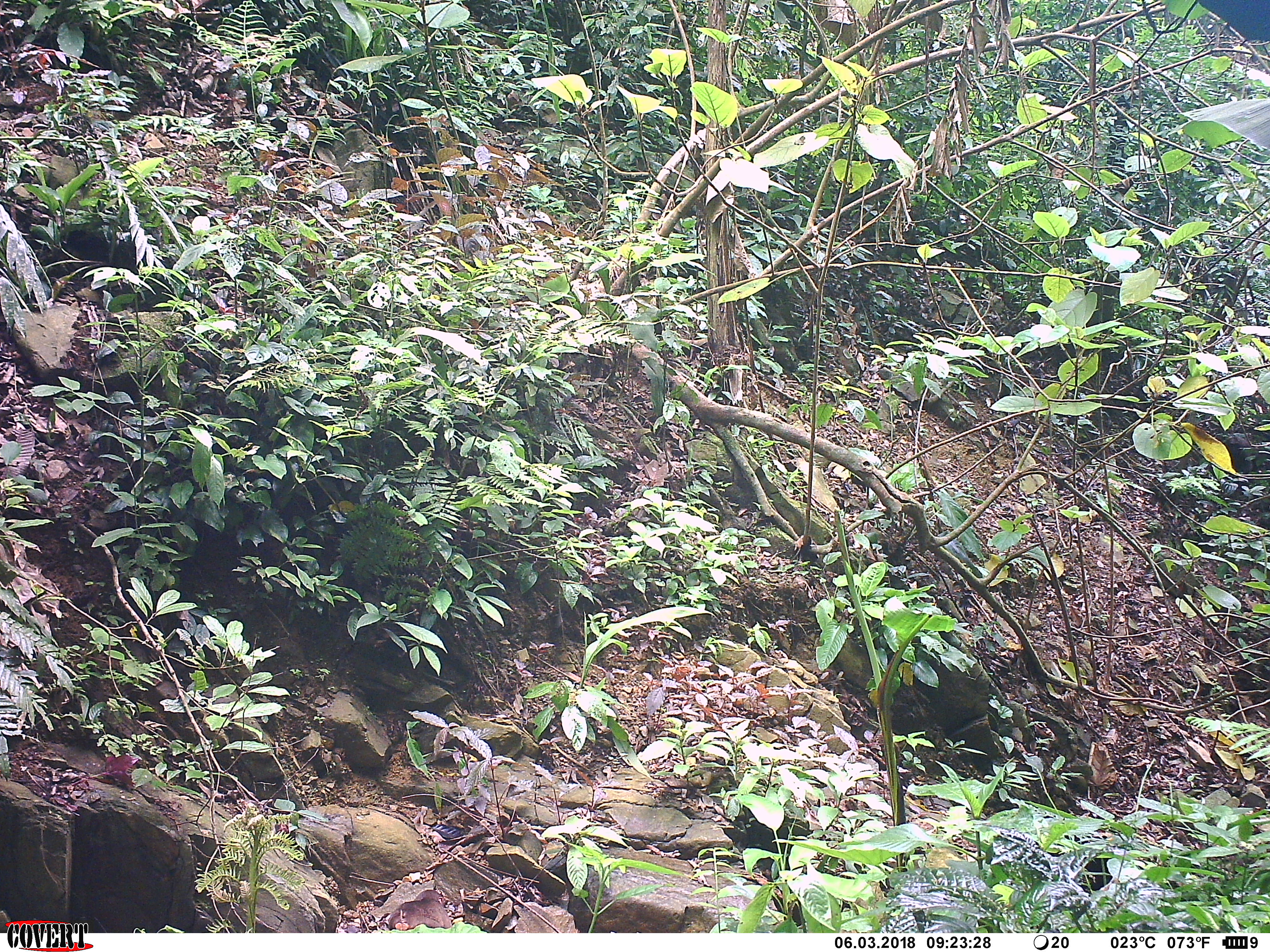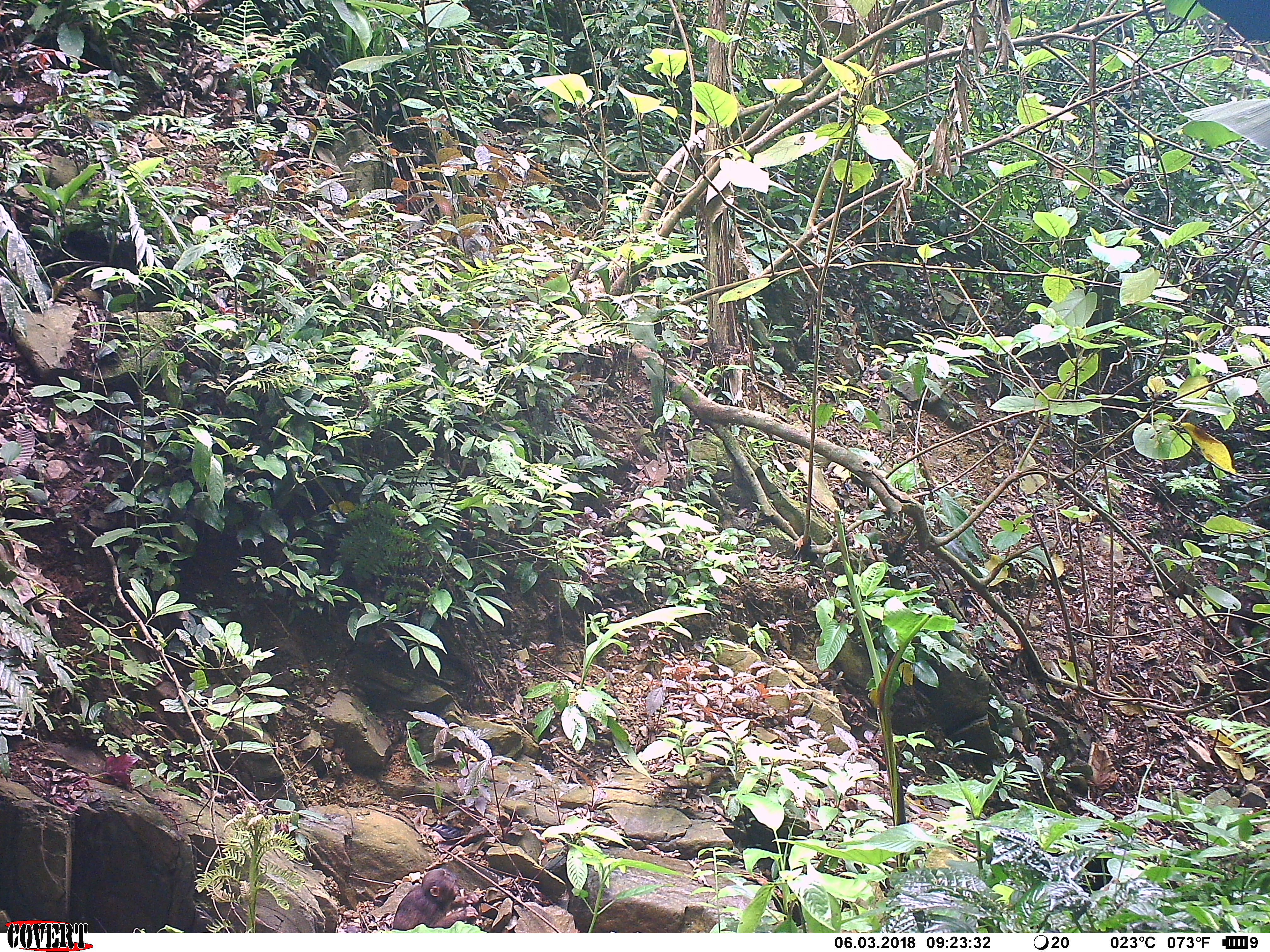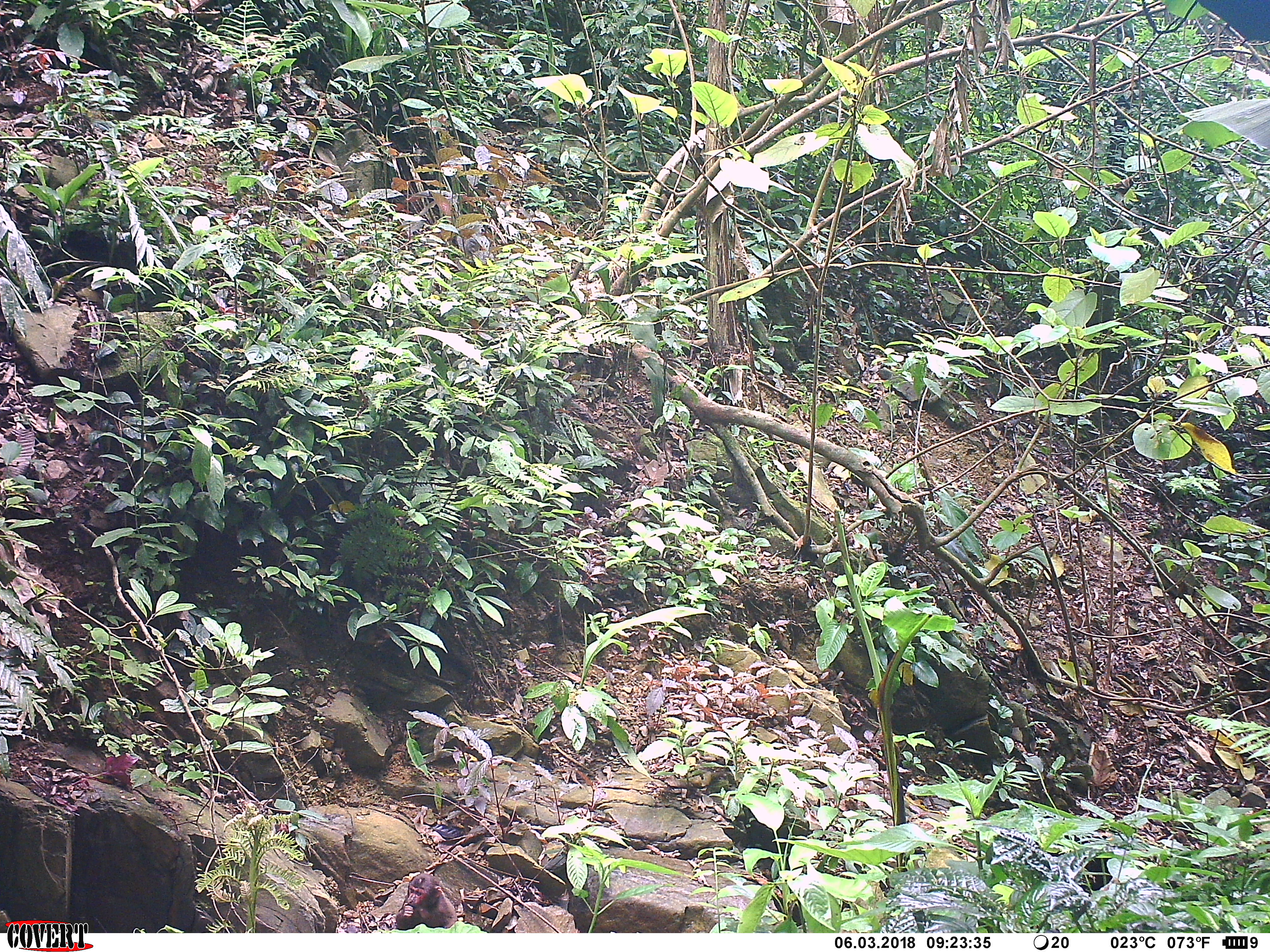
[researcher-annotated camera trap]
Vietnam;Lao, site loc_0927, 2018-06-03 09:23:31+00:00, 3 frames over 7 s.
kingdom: Animalia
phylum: Chordata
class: Mammalia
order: Primates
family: Cercopithecidae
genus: Macaca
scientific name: Macaca arctoides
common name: stump-tailed macaque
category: stump tailed macaque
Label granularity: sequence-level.